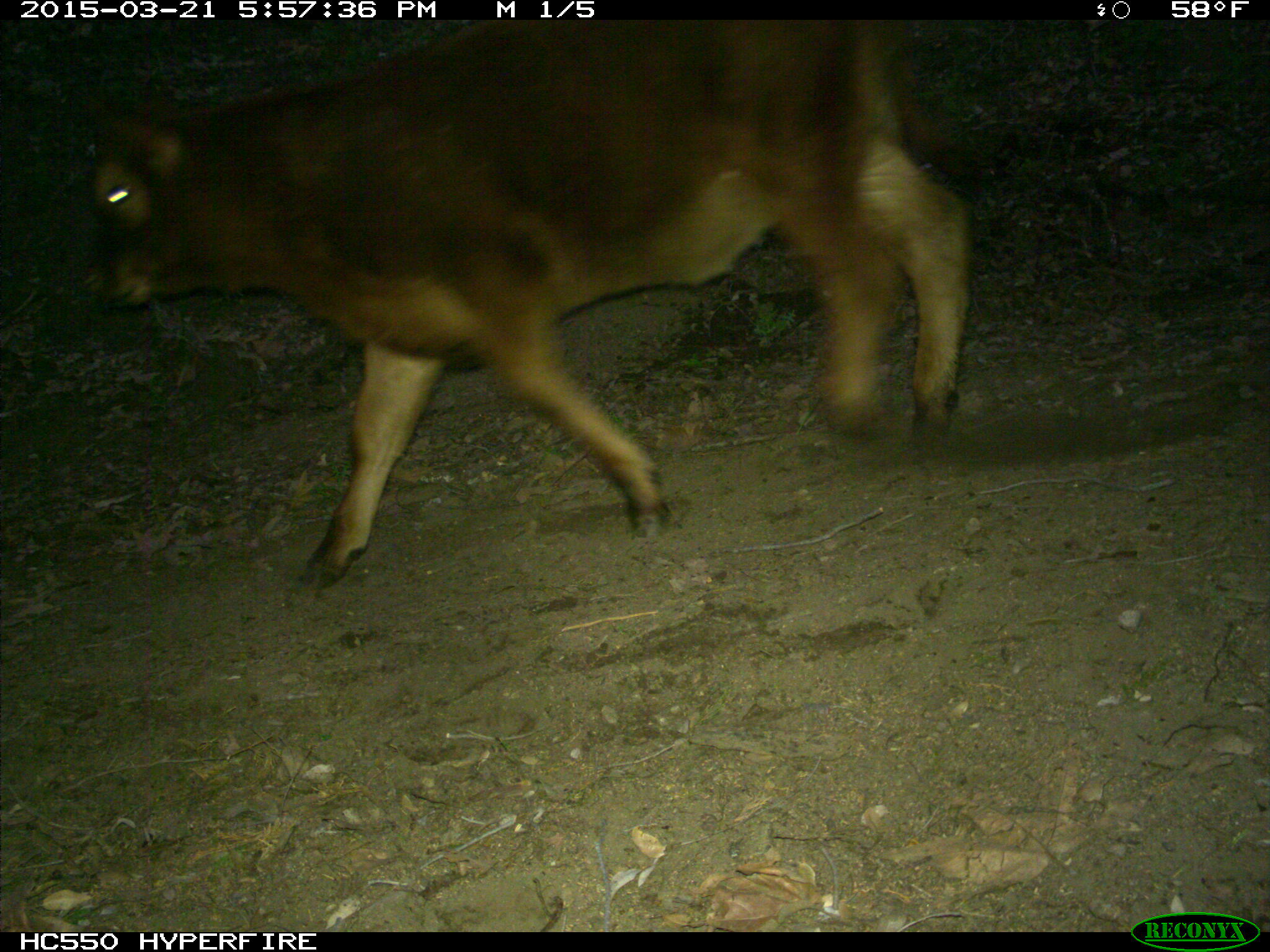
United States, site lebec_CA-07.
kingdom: Animalia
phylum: Chordata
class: Mammalia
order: Artiodactyla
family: Bovidae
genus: Bos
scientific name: Bos taurus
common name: domestic cow